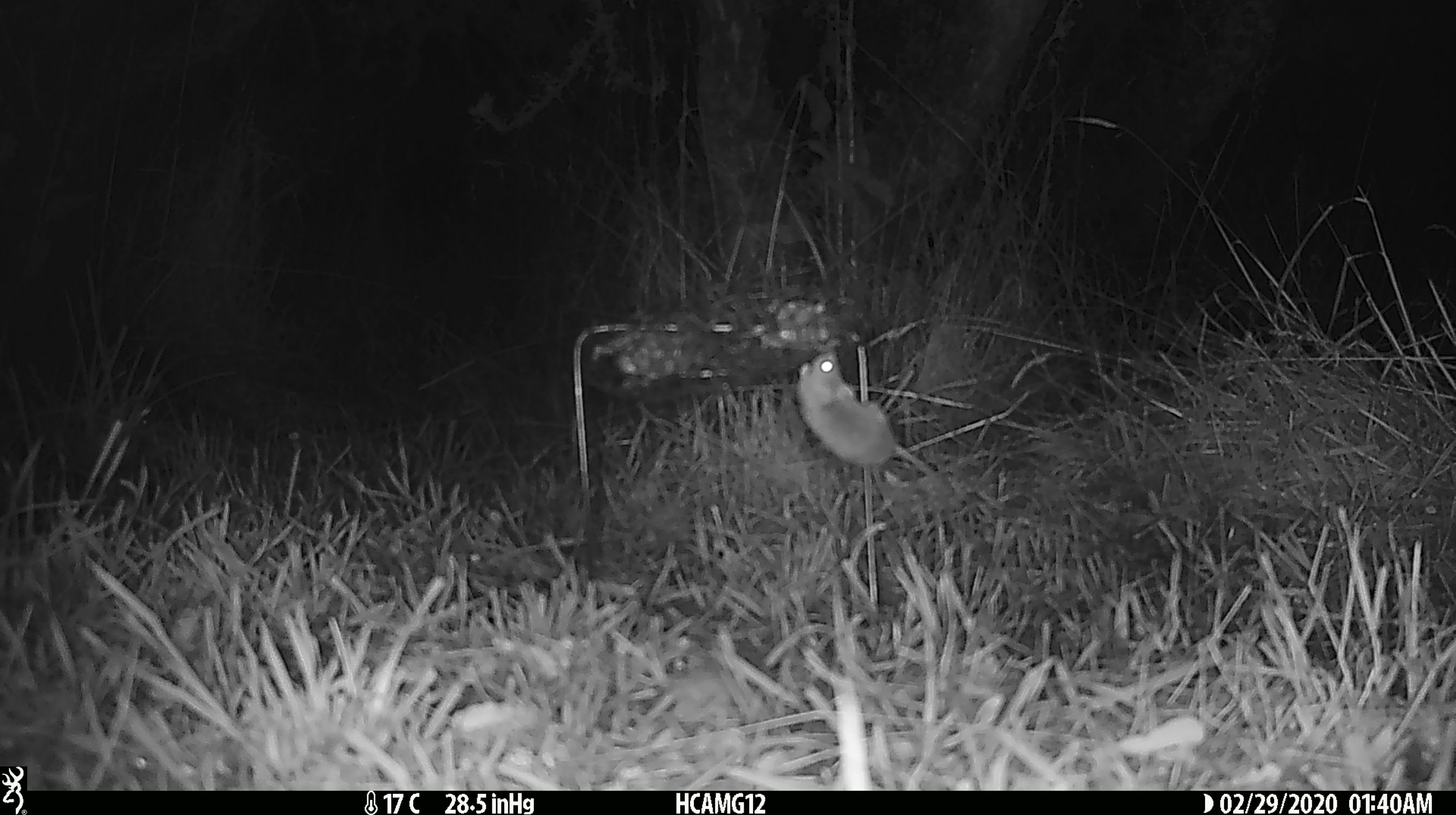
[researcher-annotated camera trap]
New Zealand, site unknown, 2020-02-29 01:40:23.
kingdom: Animalia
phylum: Chordata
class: Mammalia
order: Rodentia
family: Muridae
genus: Mus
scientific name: Mus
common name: mouse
Mouse (Mus).